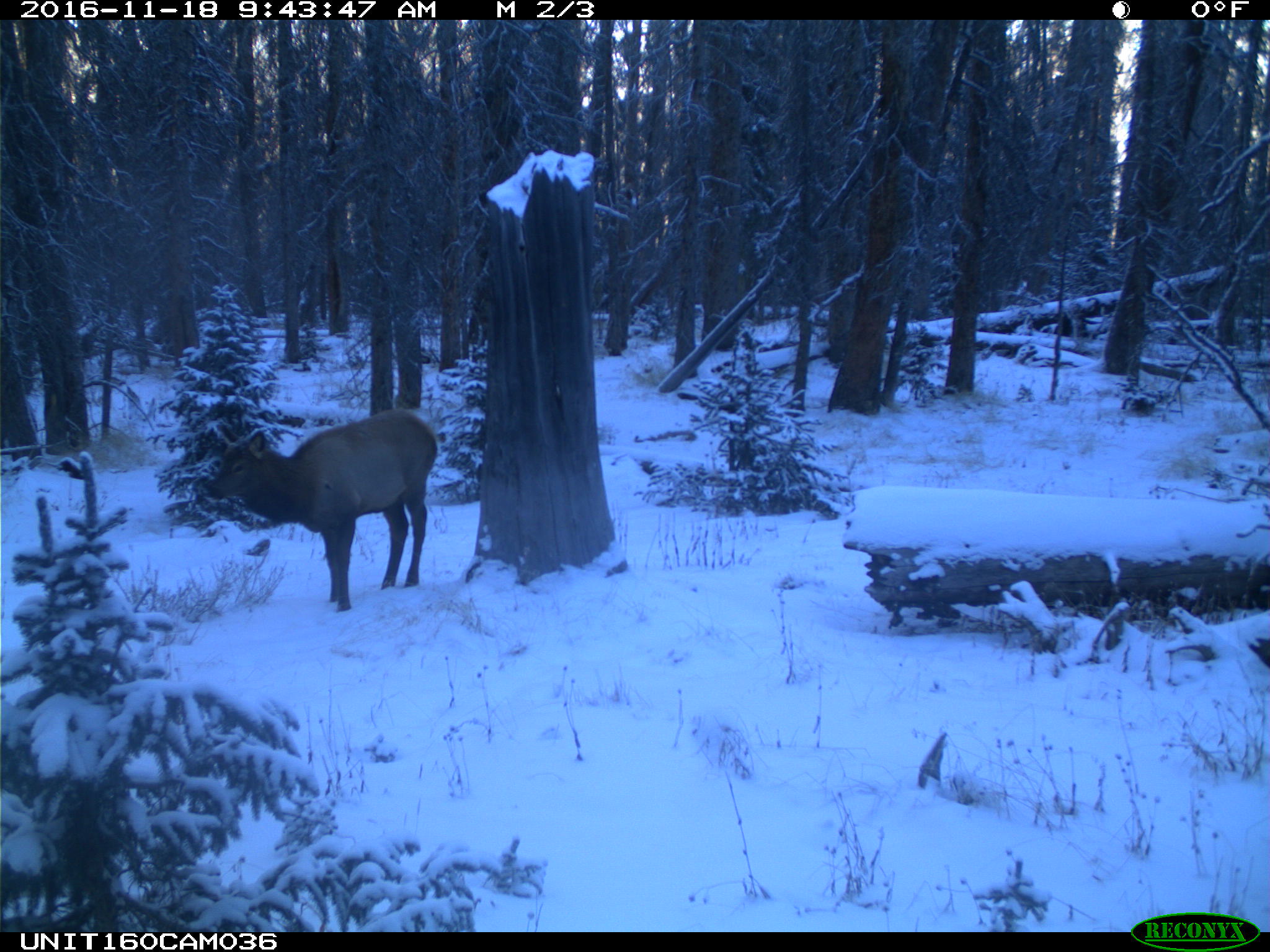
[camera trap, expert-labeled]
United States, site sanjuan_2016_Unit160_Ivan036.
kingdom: Animalia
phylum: Chordata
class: Mammalia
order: Artiodactyla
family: Cervidae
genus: Cervus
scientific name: Cervus elaphus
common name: red deer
Cervus elaphus (red deer).